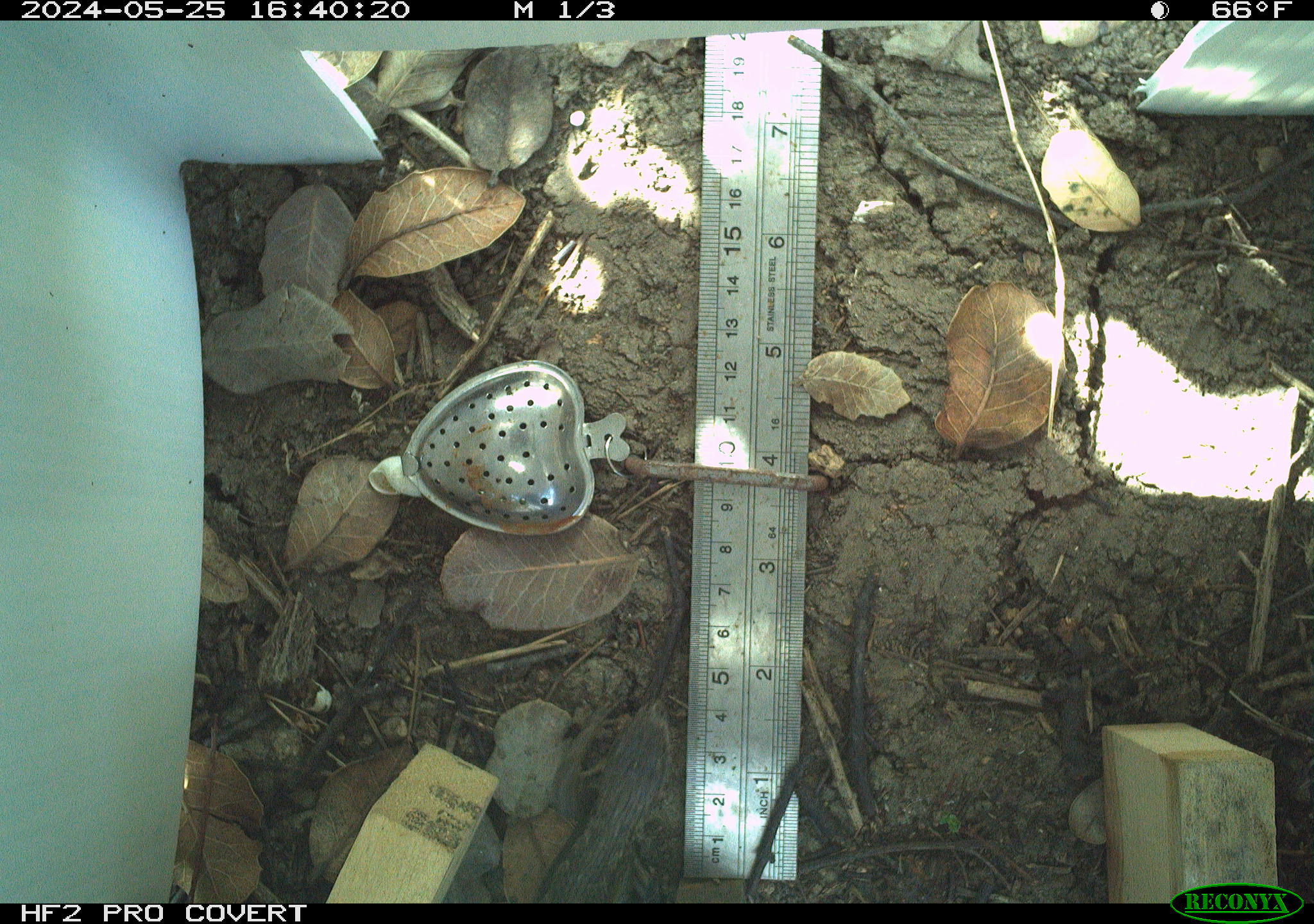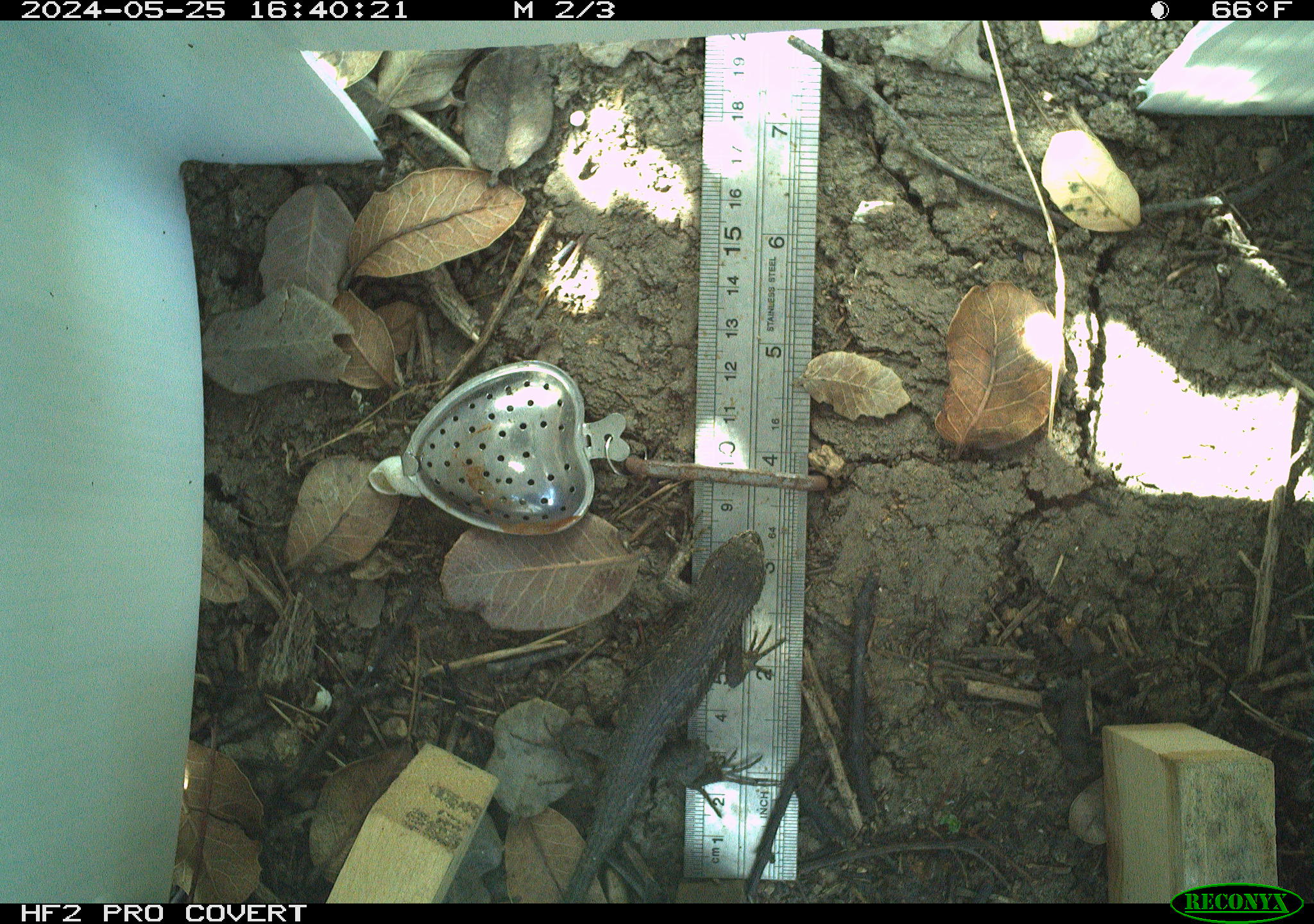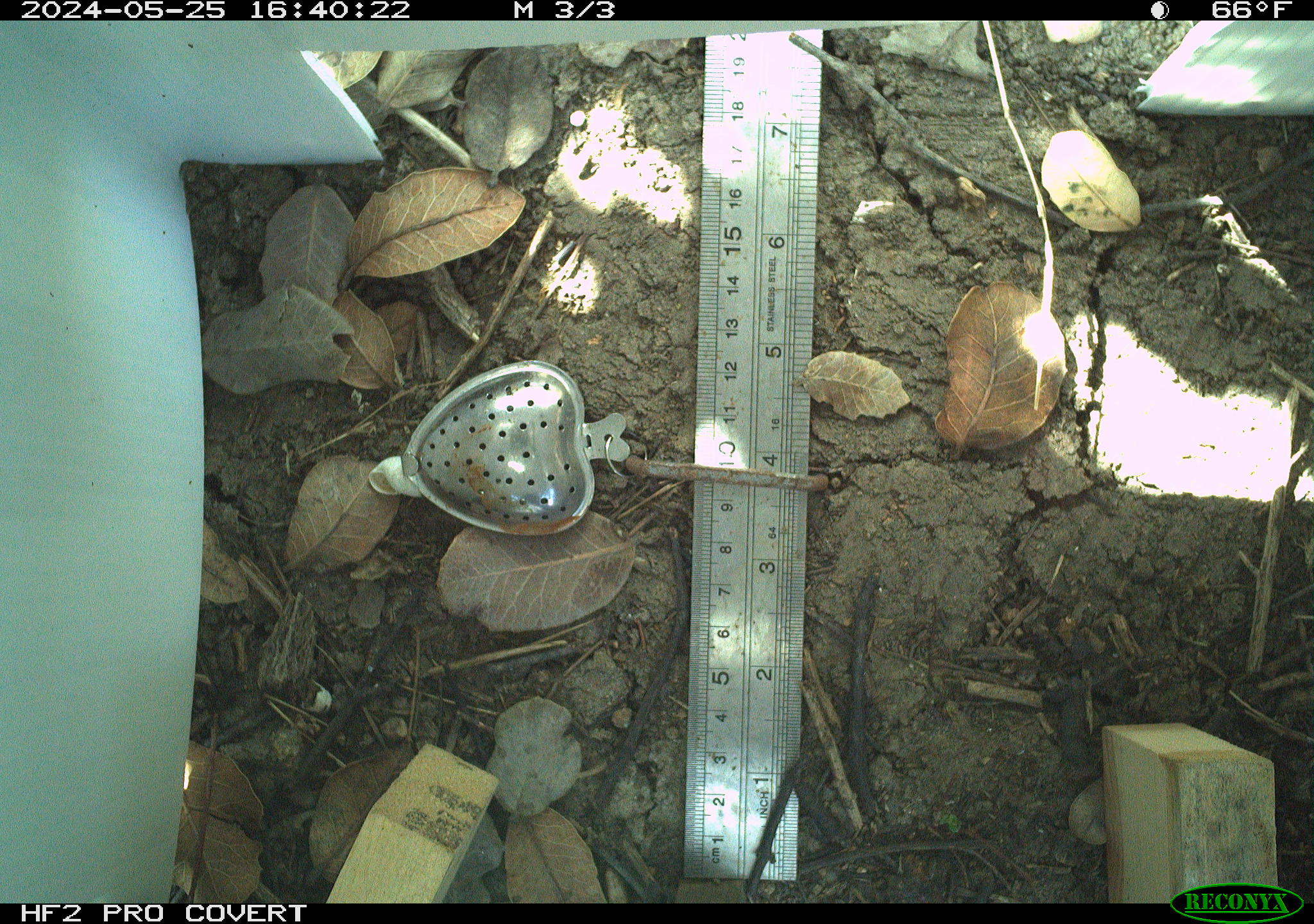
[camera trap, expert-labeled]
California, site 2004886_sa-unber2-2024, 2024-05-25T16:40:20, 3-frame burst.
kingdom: Animalia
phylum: Chordata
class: Reptilia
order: Squamata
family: Phrynosomatidae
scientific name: Phrynosomatidae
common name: phrynosomatid lizards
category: phrynosomatidae family